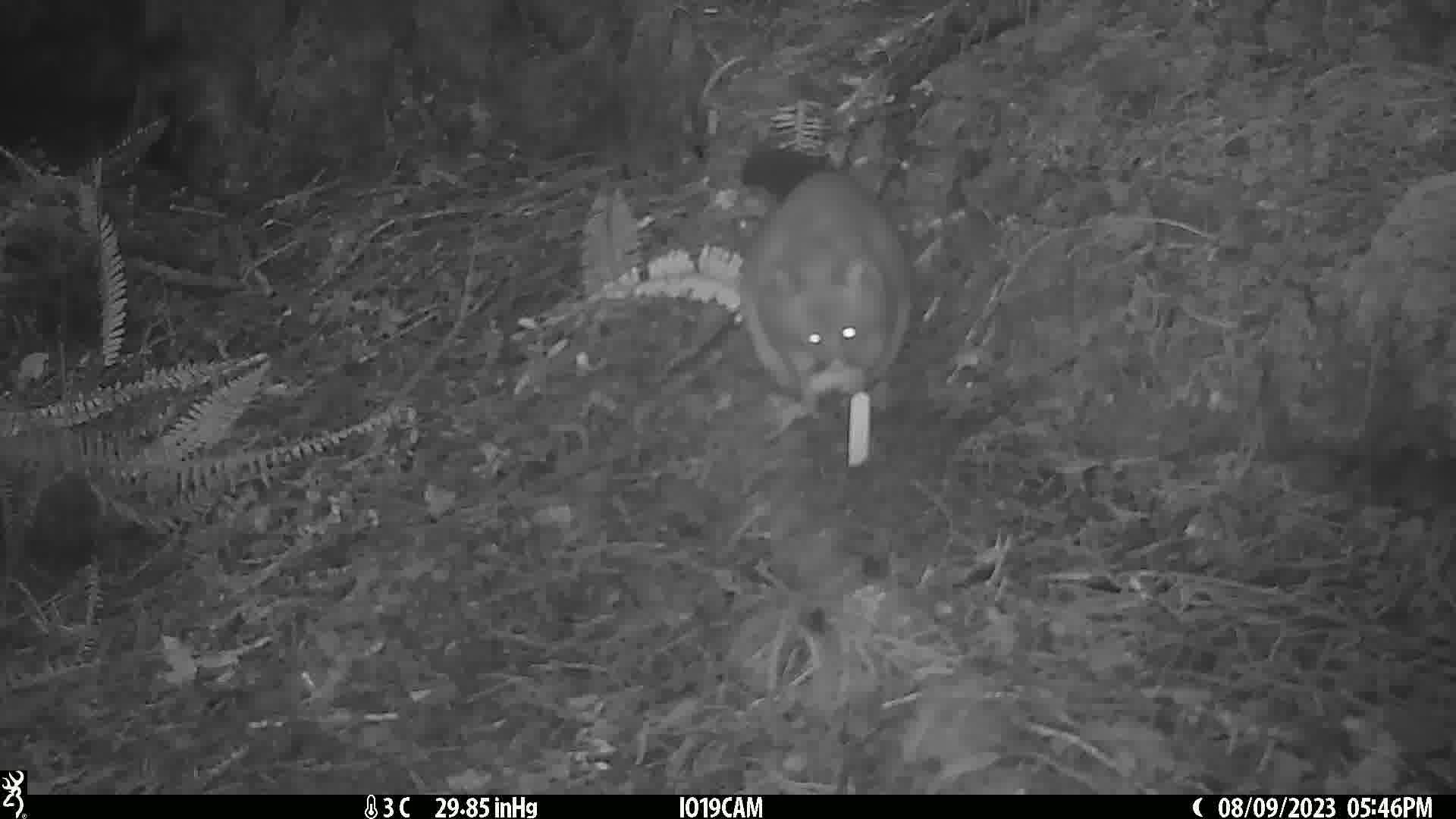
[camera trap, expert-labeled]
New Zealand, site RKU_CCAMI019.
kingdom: Animalia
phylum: Chordata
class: Mammalia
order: Diprotodontia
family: Phalangeridae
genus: Trichosurus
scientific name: Trichosurus vulpecula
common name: common brushtail possum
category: possum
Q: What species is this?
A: Possum (common brushtail possum) (Trichosurus vulpecula).